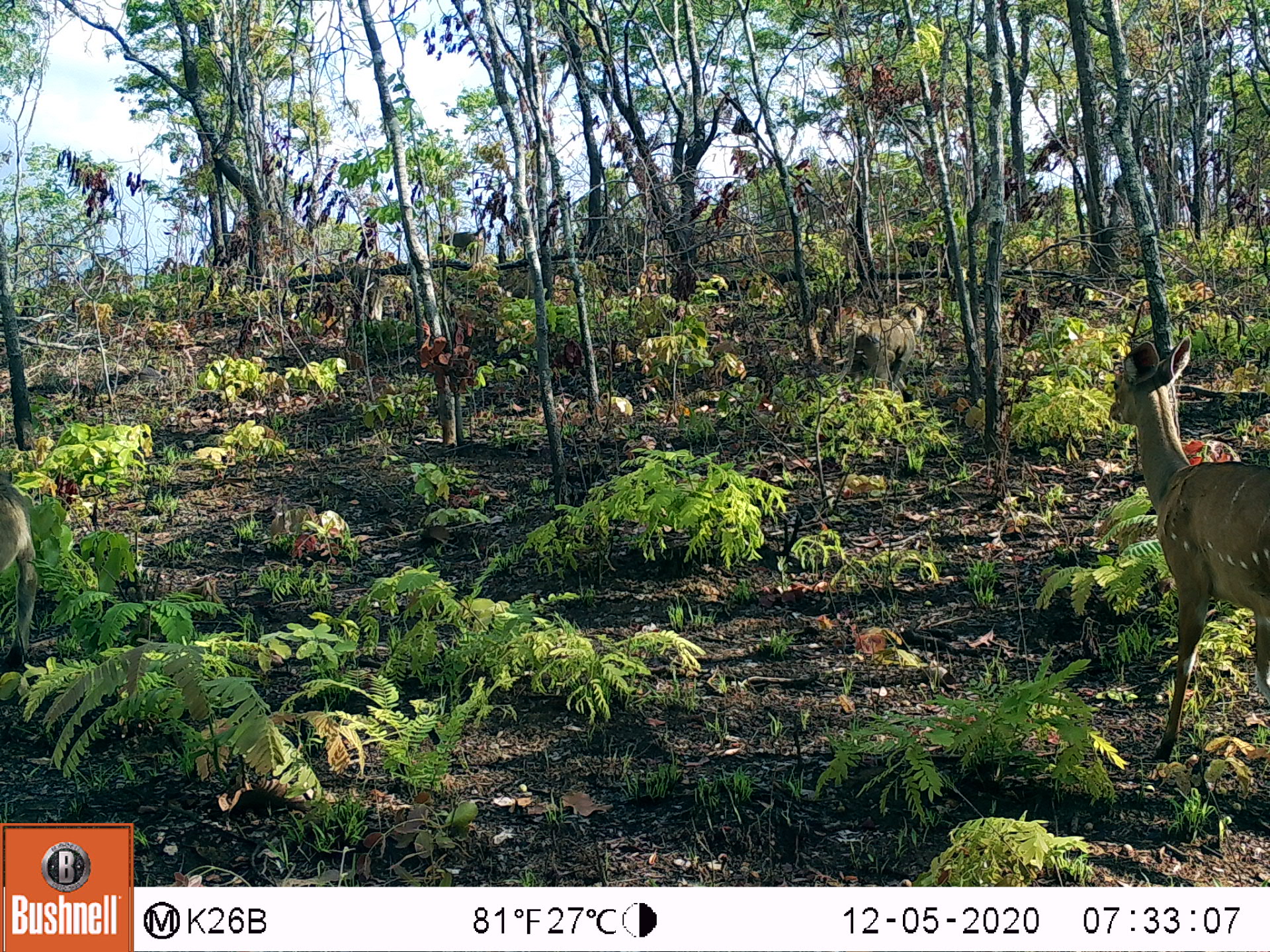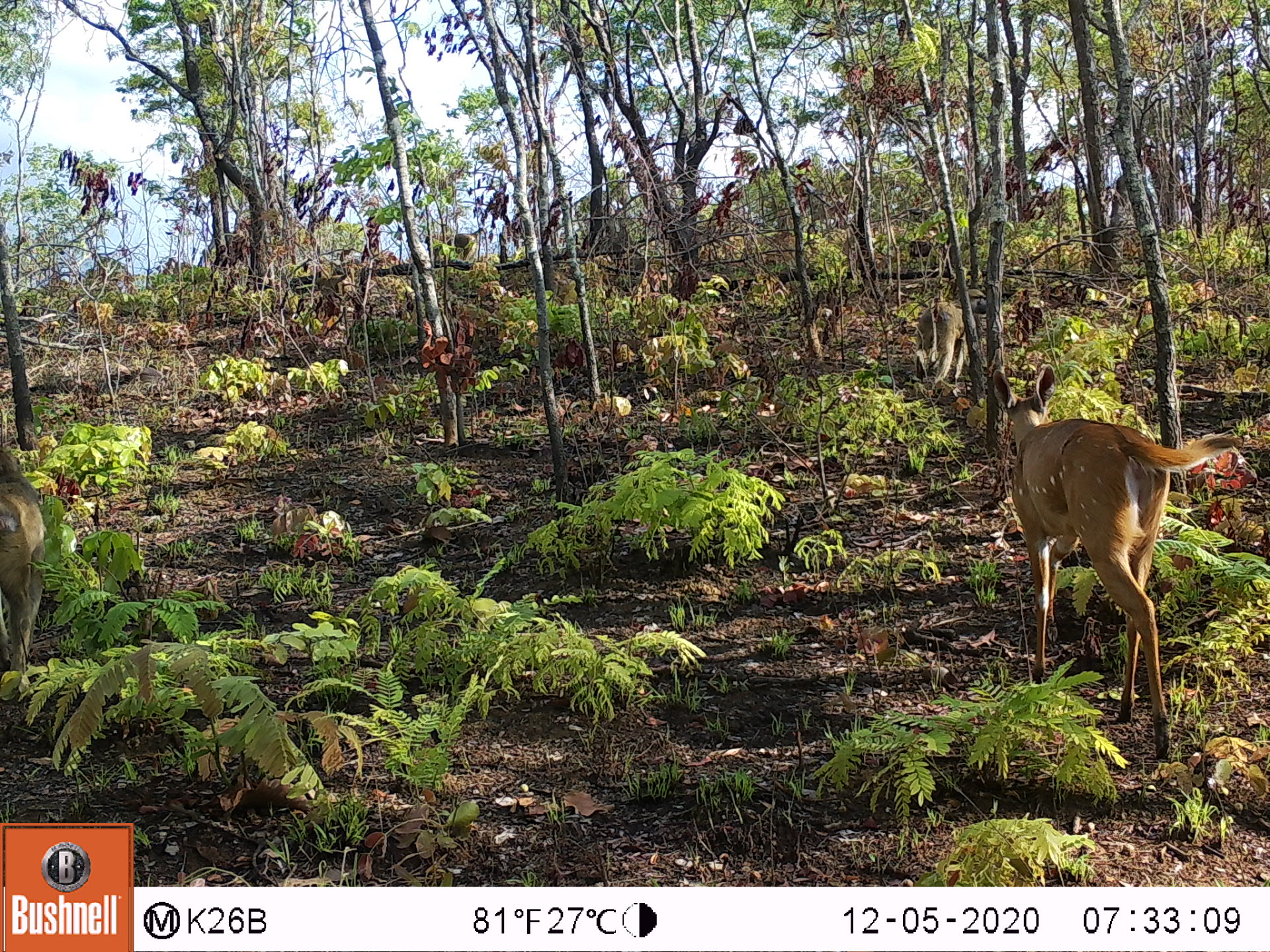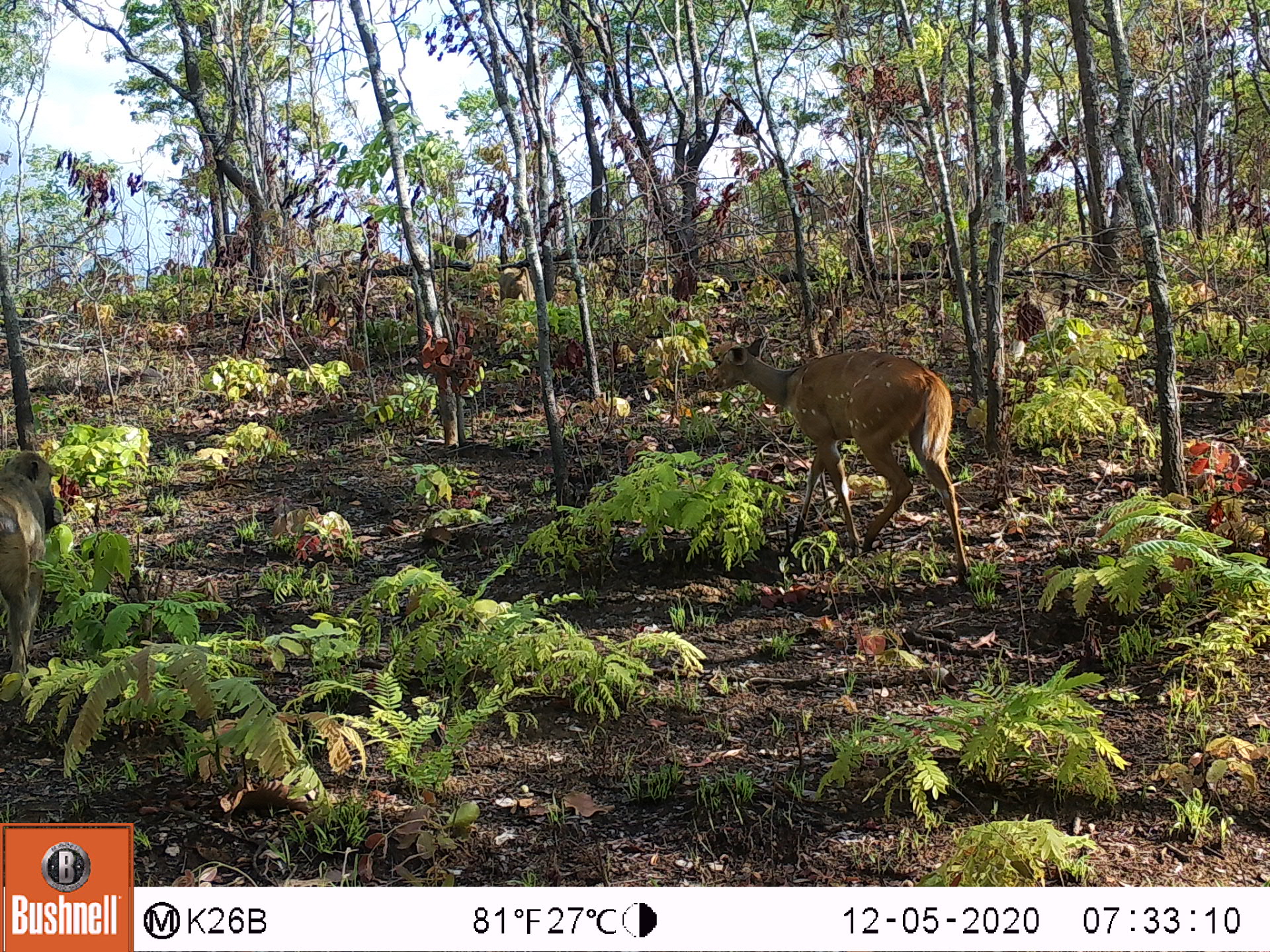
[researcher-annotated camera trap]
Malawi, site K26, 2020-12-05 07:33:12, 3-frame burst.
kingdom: Animalia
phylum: Chordata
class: Mammalia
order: Artiodactyla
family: Bovidae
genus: Tragelaphus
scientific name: Tragelaphus sylvaticus sylvaticus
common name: cape bushbuck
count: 1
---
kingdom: Animalia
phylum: Chordata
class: Mammalia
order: Primates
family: Cercopithecidae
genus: Papio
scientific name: Papio cynocephalus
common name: yellow baboon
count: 4